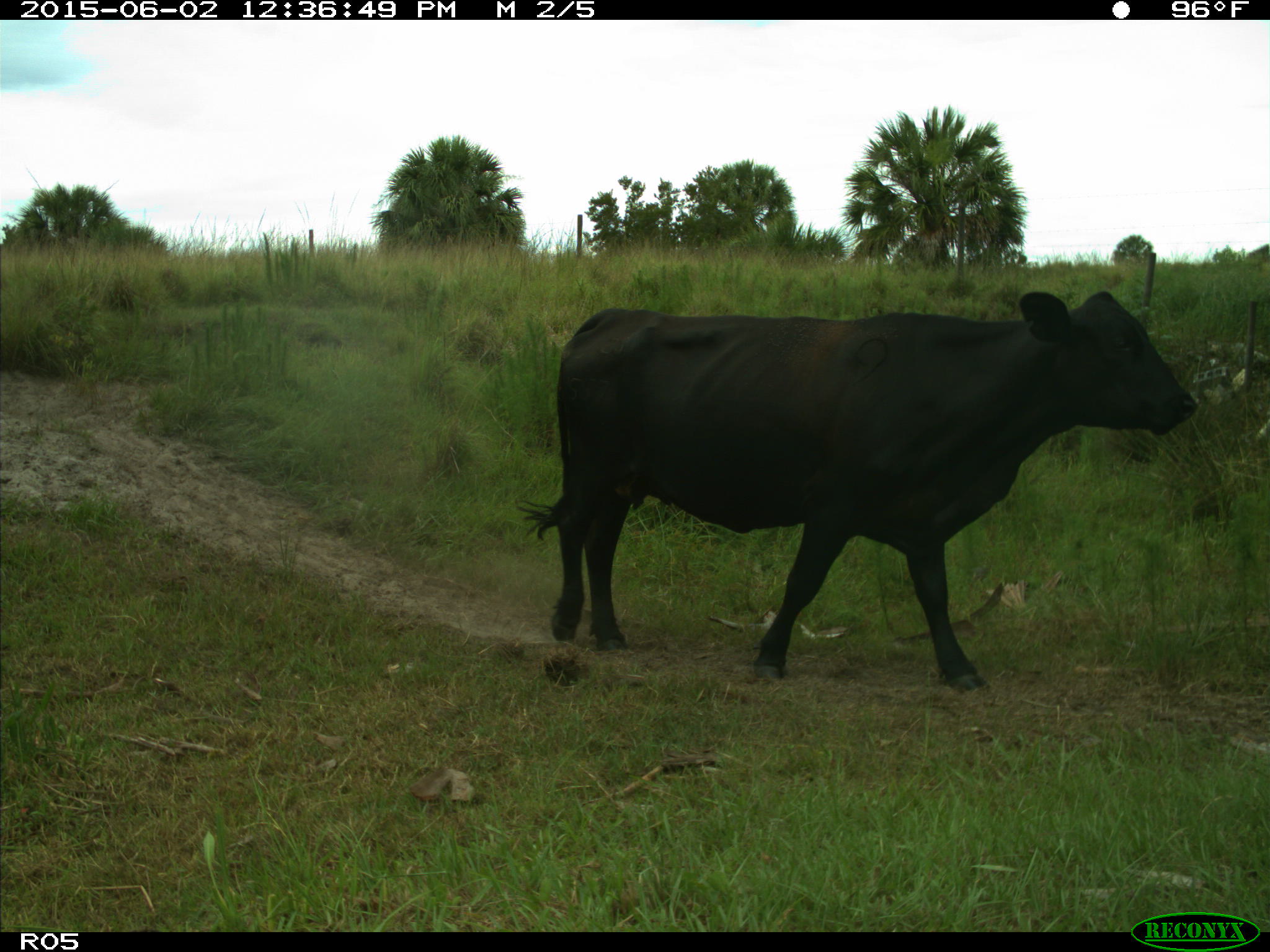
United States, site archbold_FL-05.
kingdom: Animalia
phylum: Chordata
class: Mammalia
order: Artiodactyla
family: Bovidae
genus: Bos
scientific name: Bos taurus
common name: domestic cow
Bos taurus (domestic cow).